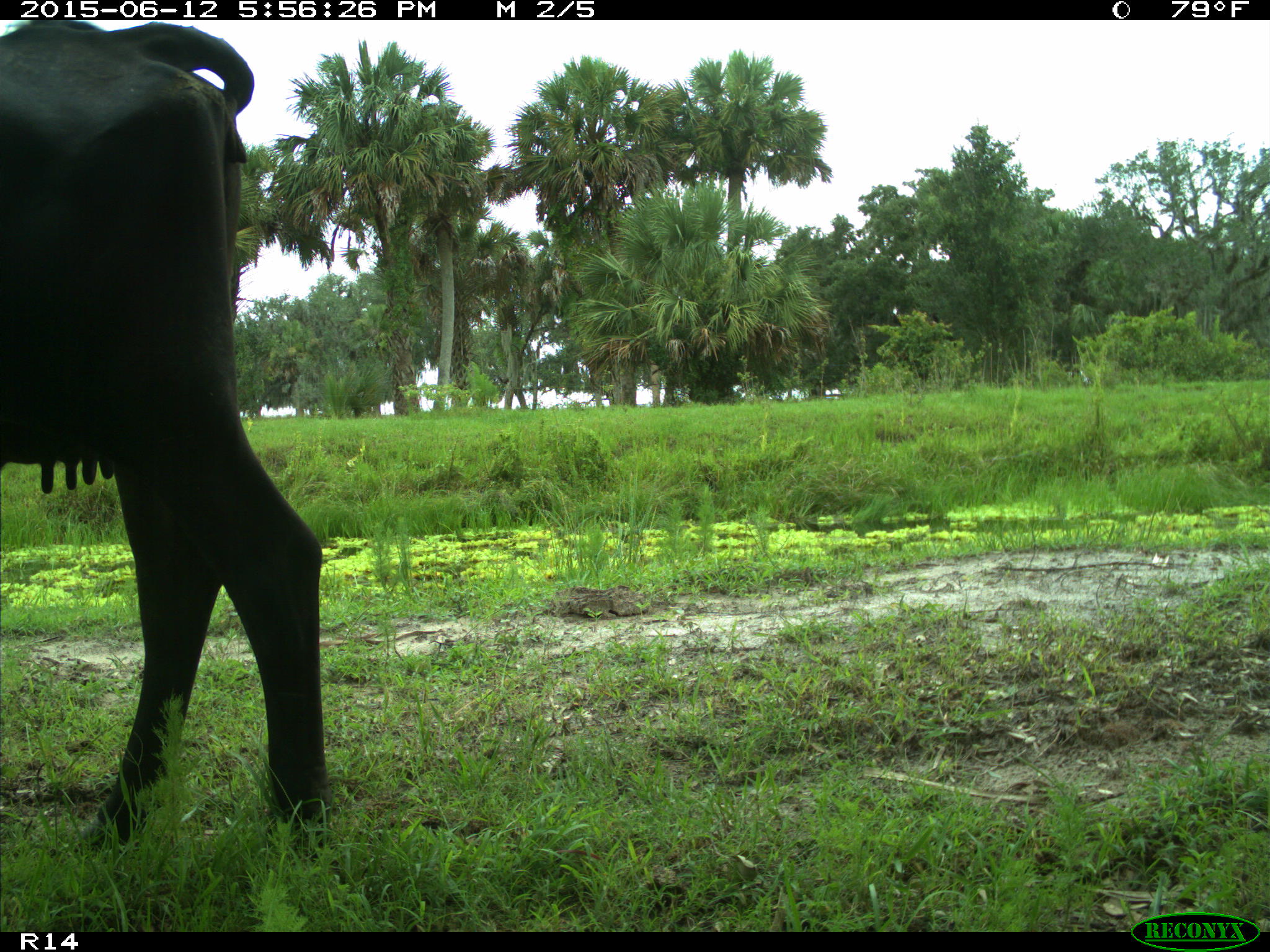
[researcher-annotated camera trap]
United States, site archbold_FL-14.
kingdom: Animalia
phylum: Chordata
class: Mammalia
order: Artiodactyla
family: Bovidae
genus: Bos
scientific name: Bos taurus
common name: domestic cow